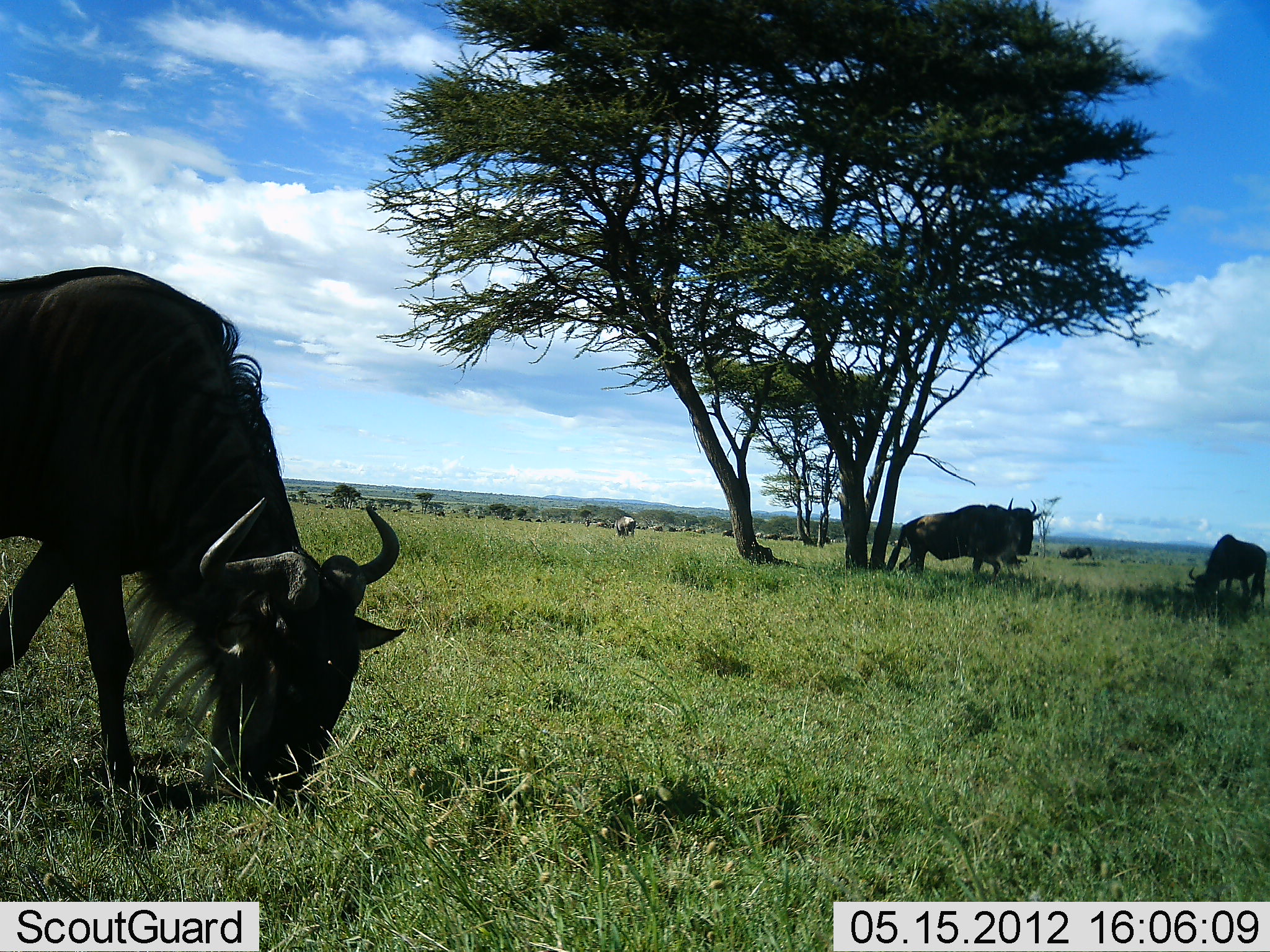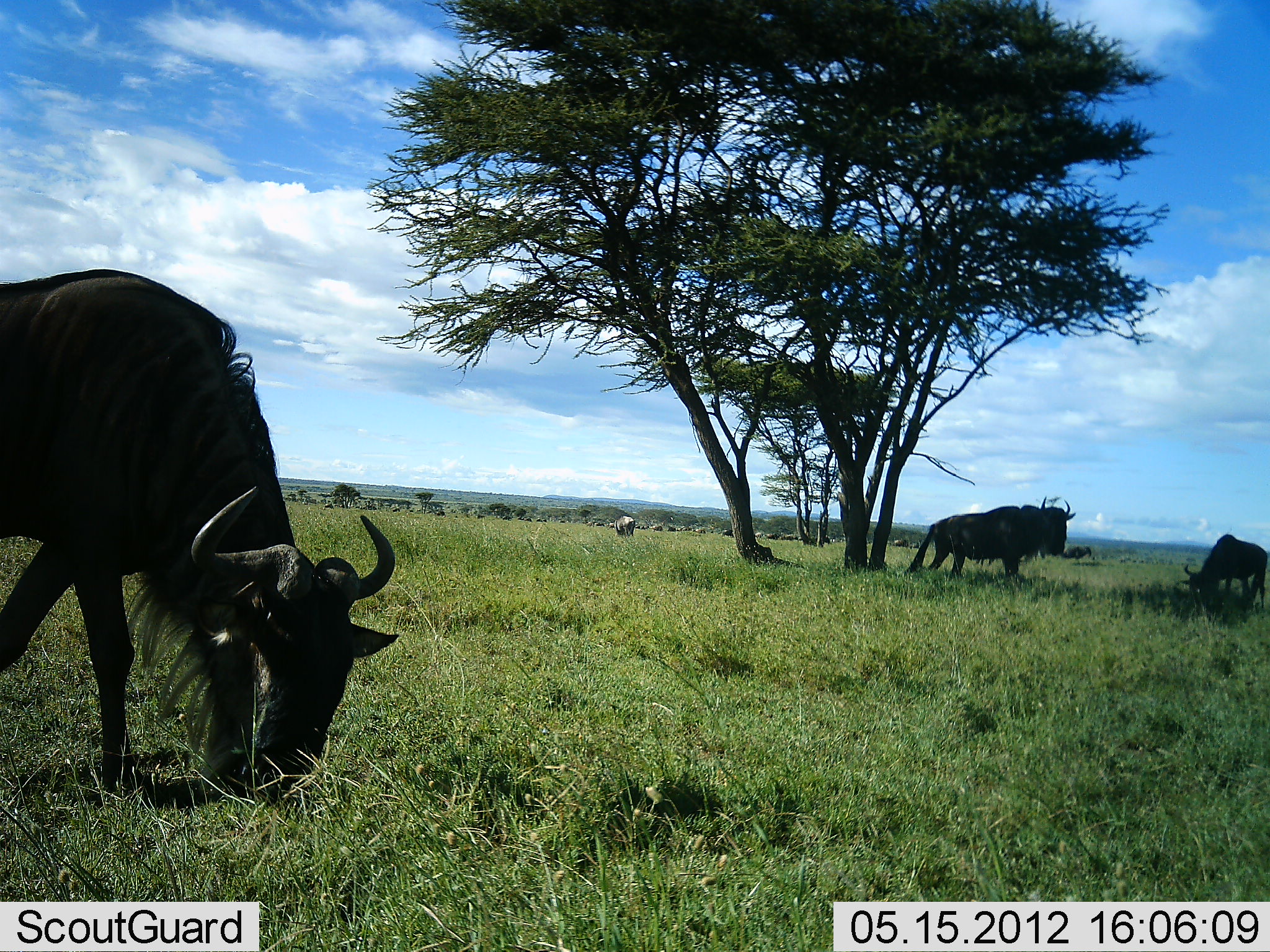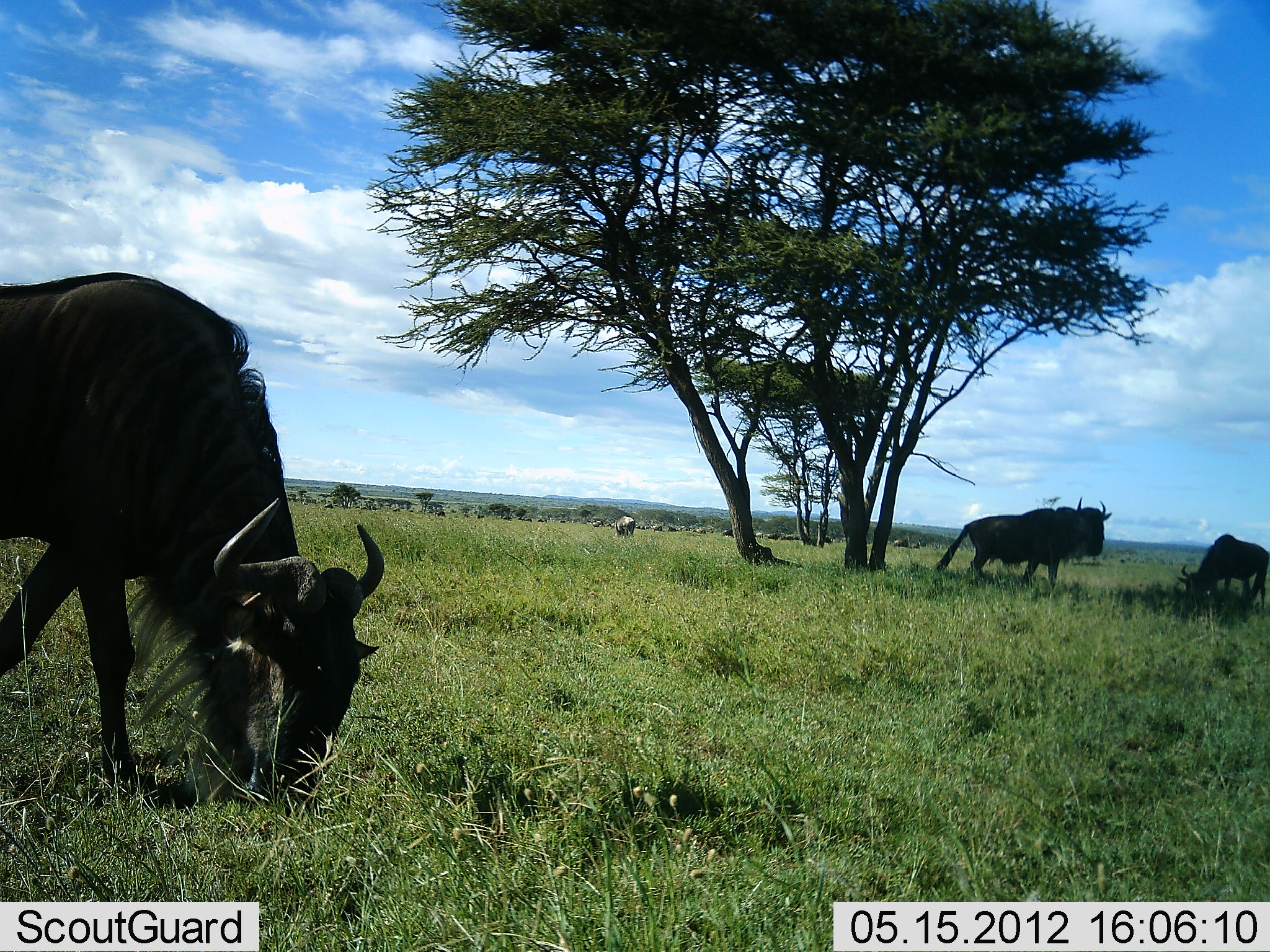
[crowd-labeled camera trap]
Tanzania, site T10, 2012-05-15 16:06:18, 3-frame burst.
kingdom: Animalia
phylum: Chordata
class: Mammalia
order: Artiodactyla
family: Bovidae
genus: Connochaetes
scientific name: Connochaetes taurinus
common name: blue wildebeest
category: wildebeest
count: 10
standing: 60%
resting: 0%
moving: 50%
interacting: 0%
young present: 0%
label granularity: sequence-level